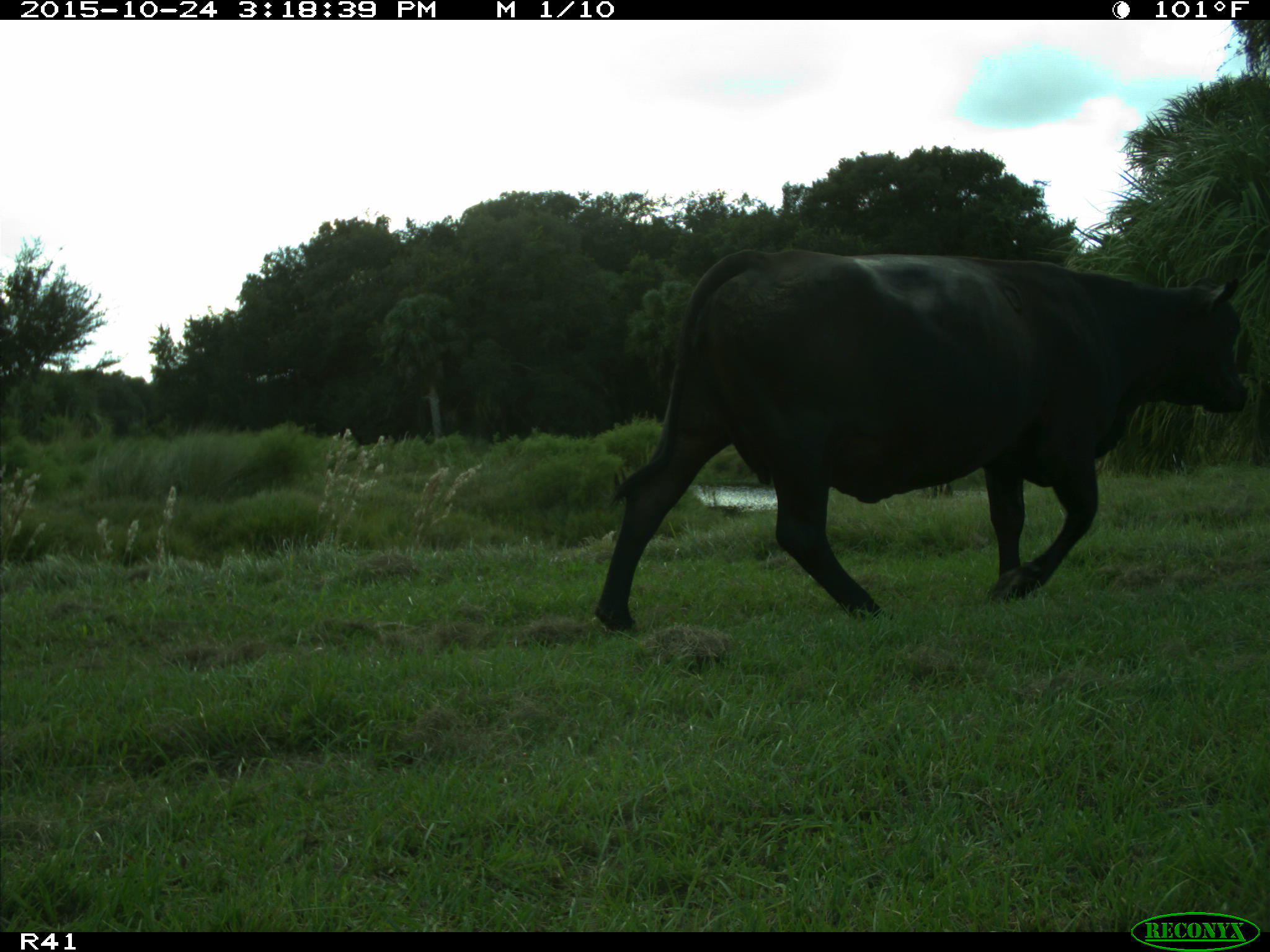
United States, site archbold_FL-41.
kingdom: Animalia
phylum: Chordata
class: Mammalia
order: Artiodactyla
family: Bovidae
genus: Bos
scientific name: Bos taurus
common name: domestic cow